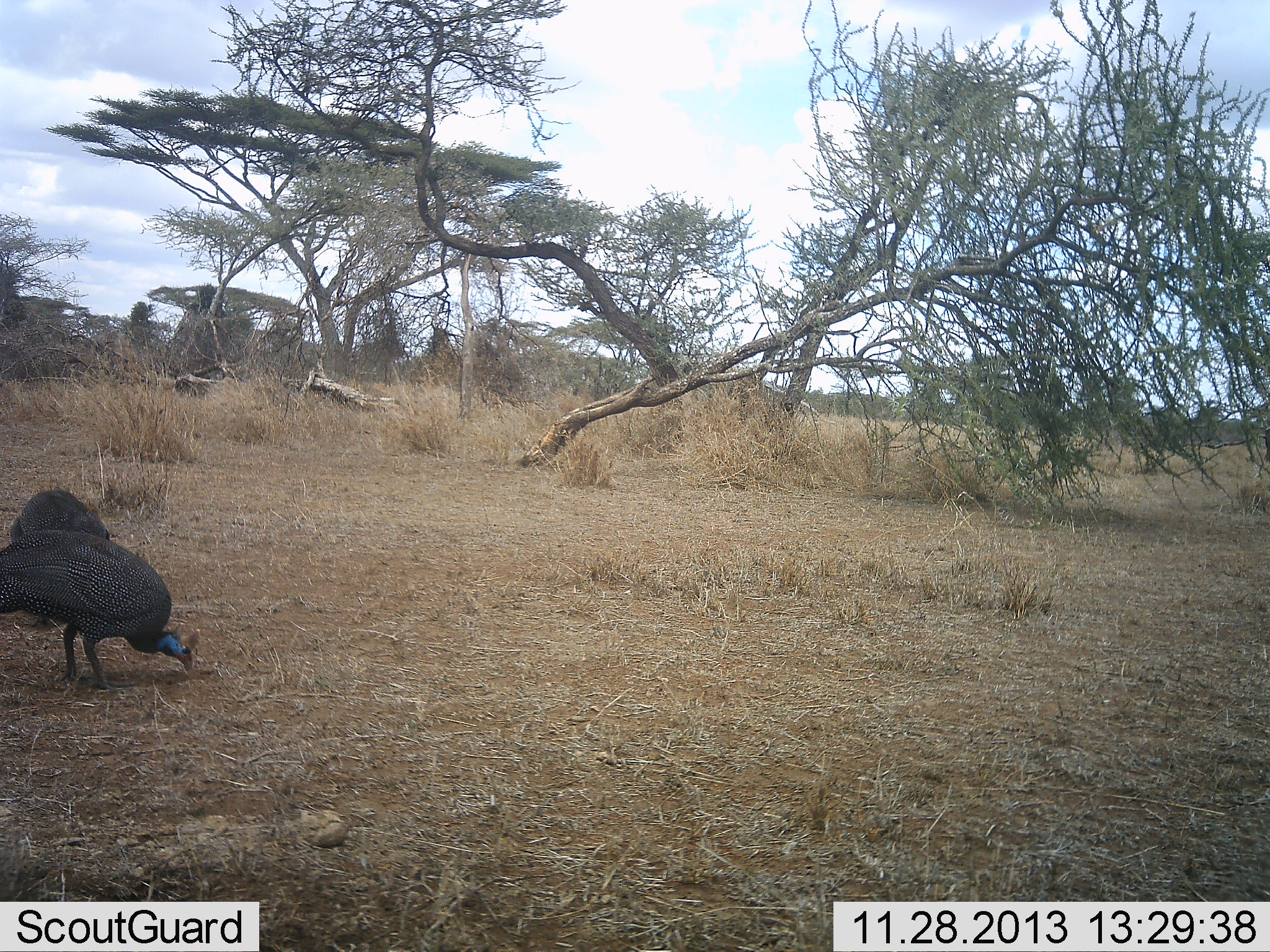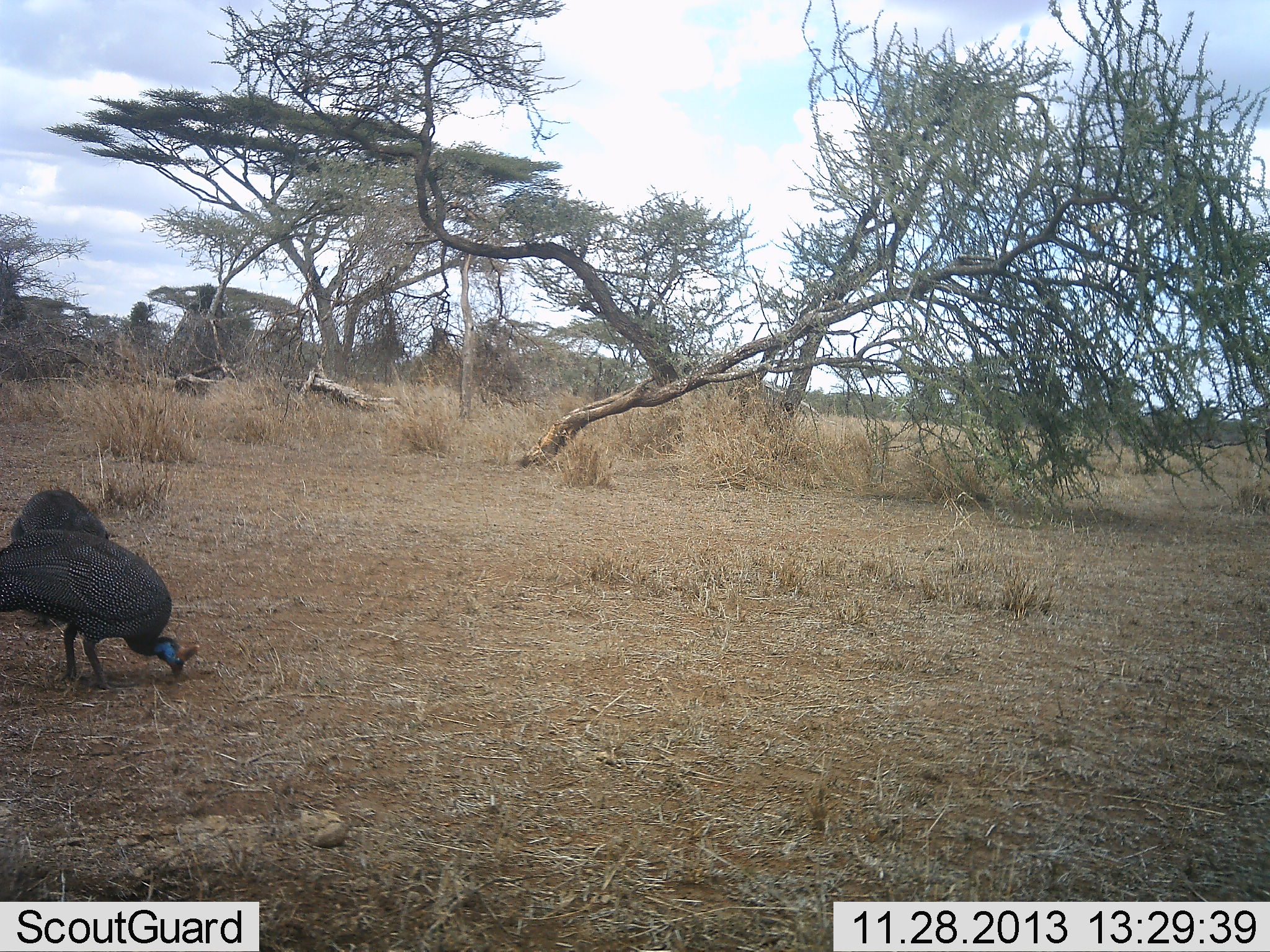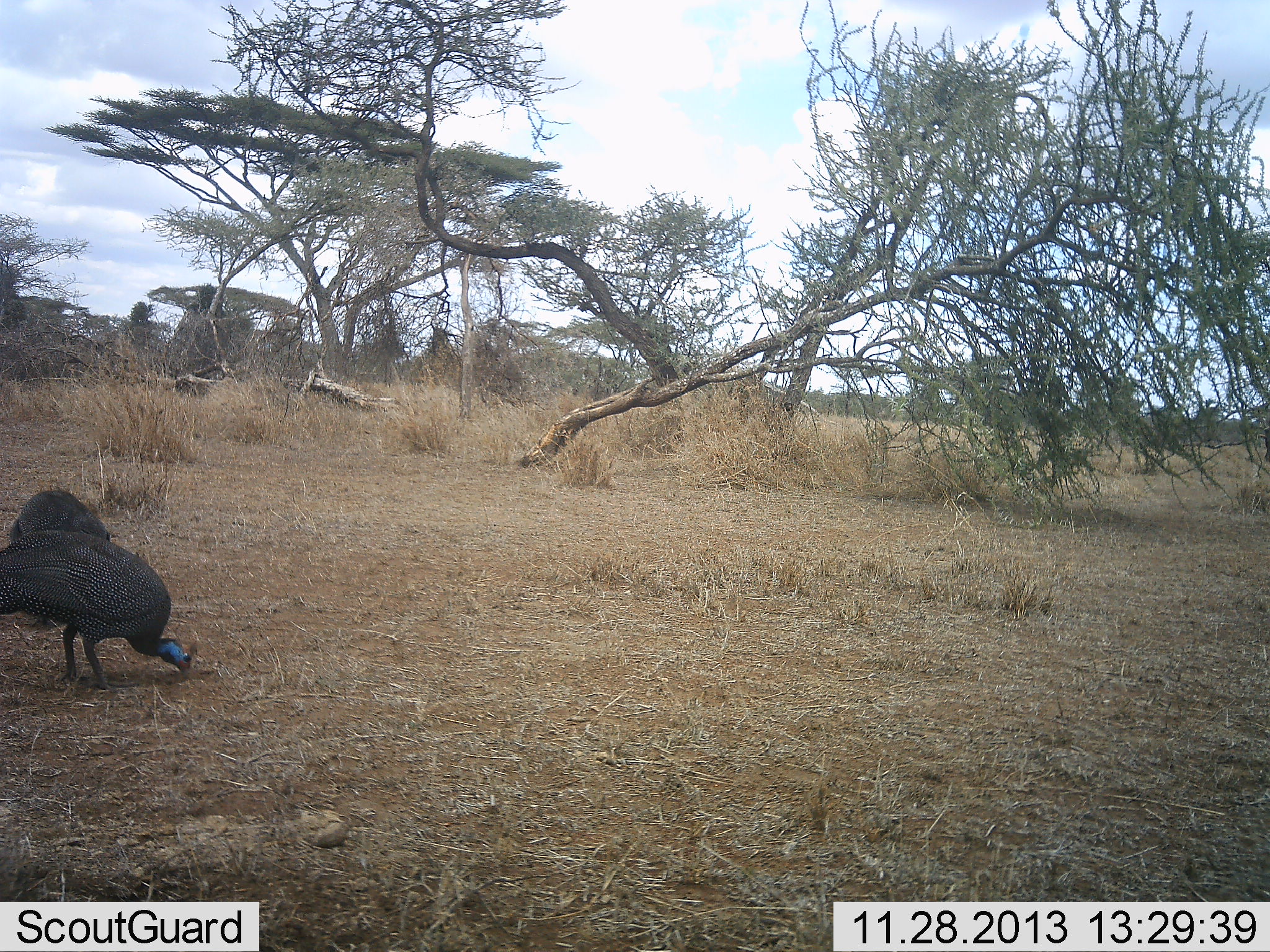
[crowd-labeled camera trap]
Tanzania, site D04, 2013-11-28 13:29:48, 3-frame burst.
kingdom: Animalia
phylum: Chordata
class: Aves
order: Galliformes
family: Numididae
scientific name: Numididae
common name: guinea fowl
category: guineafowl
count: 2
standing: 10%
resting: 0%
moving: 0%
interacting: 0%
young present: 0%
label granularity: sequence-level